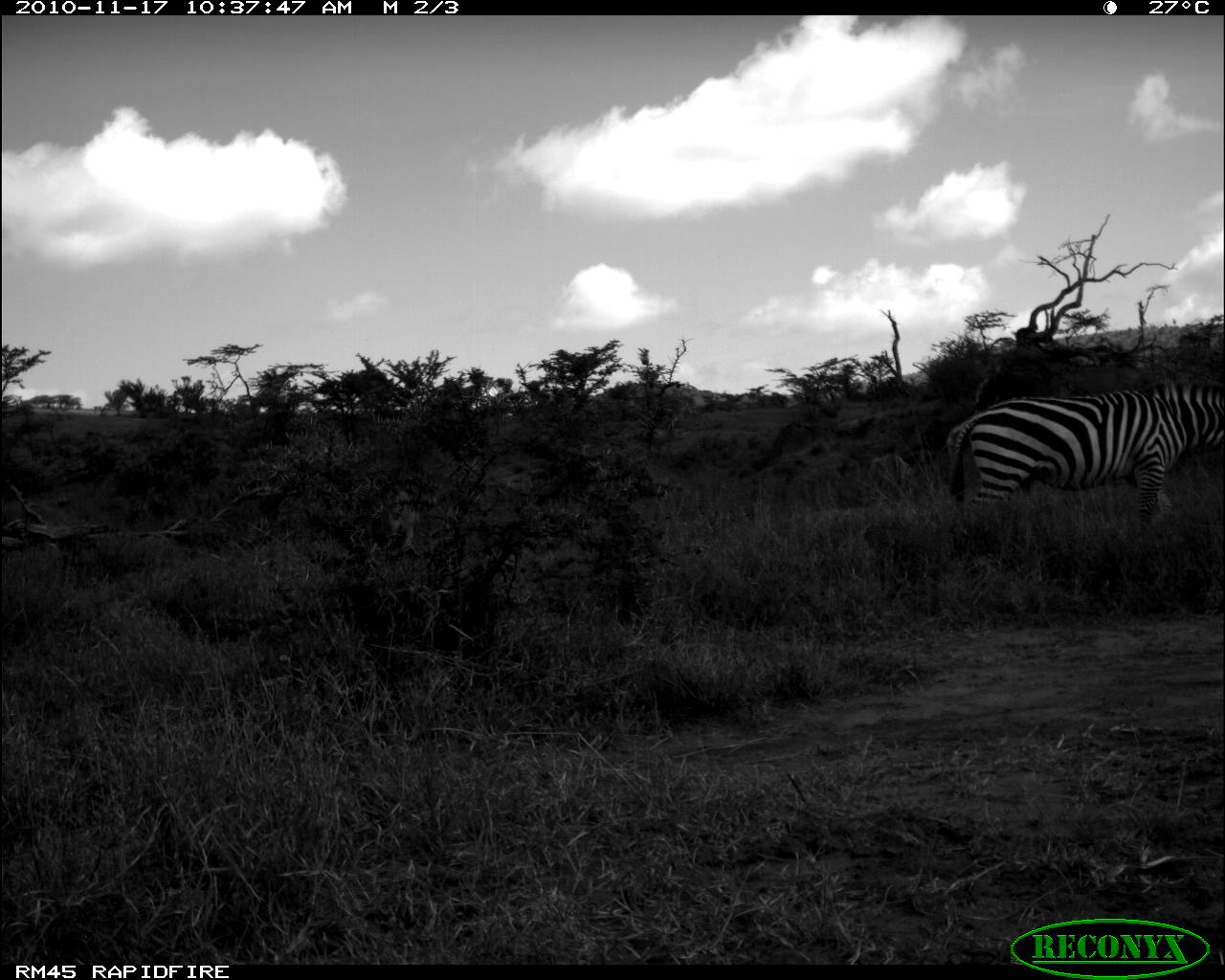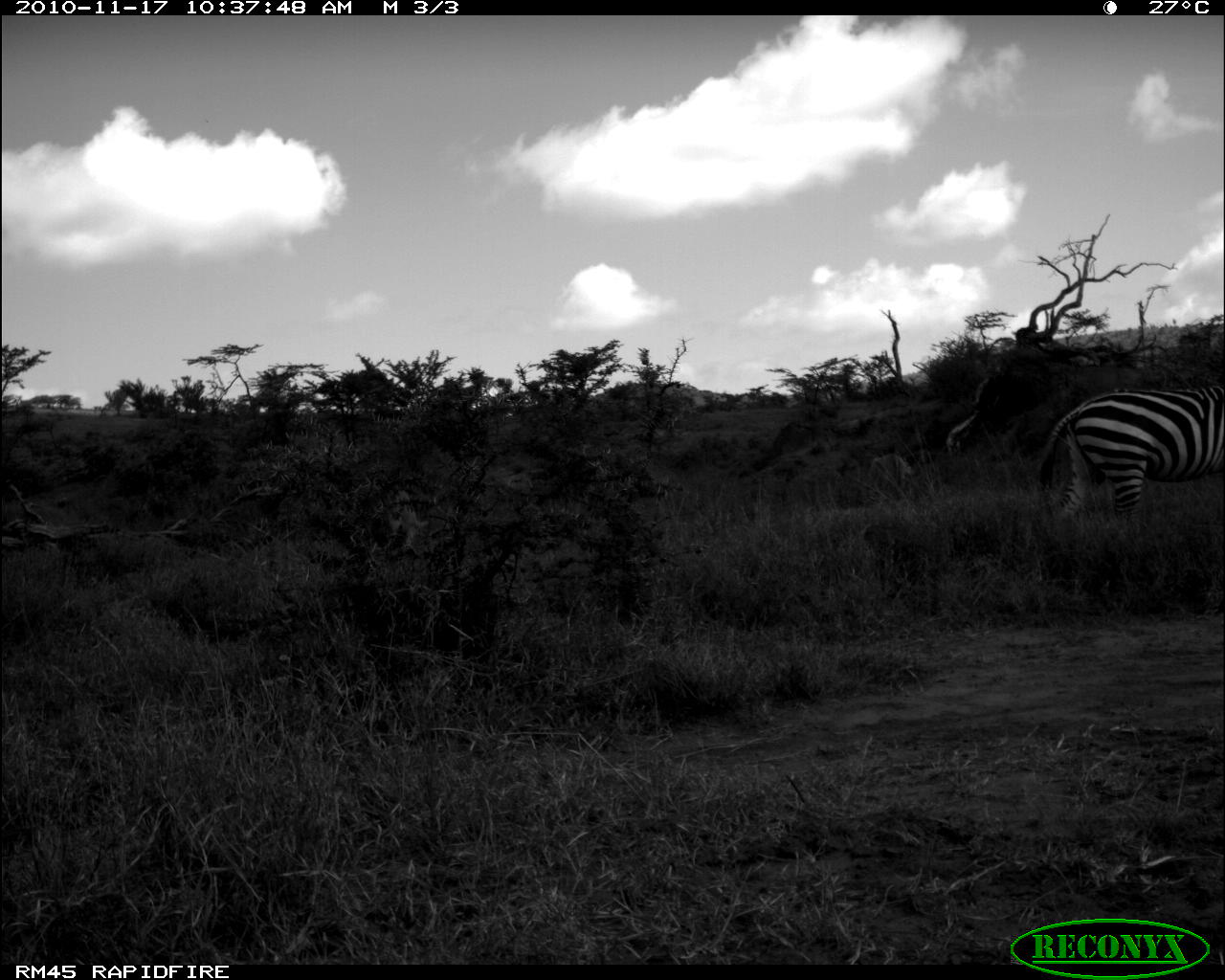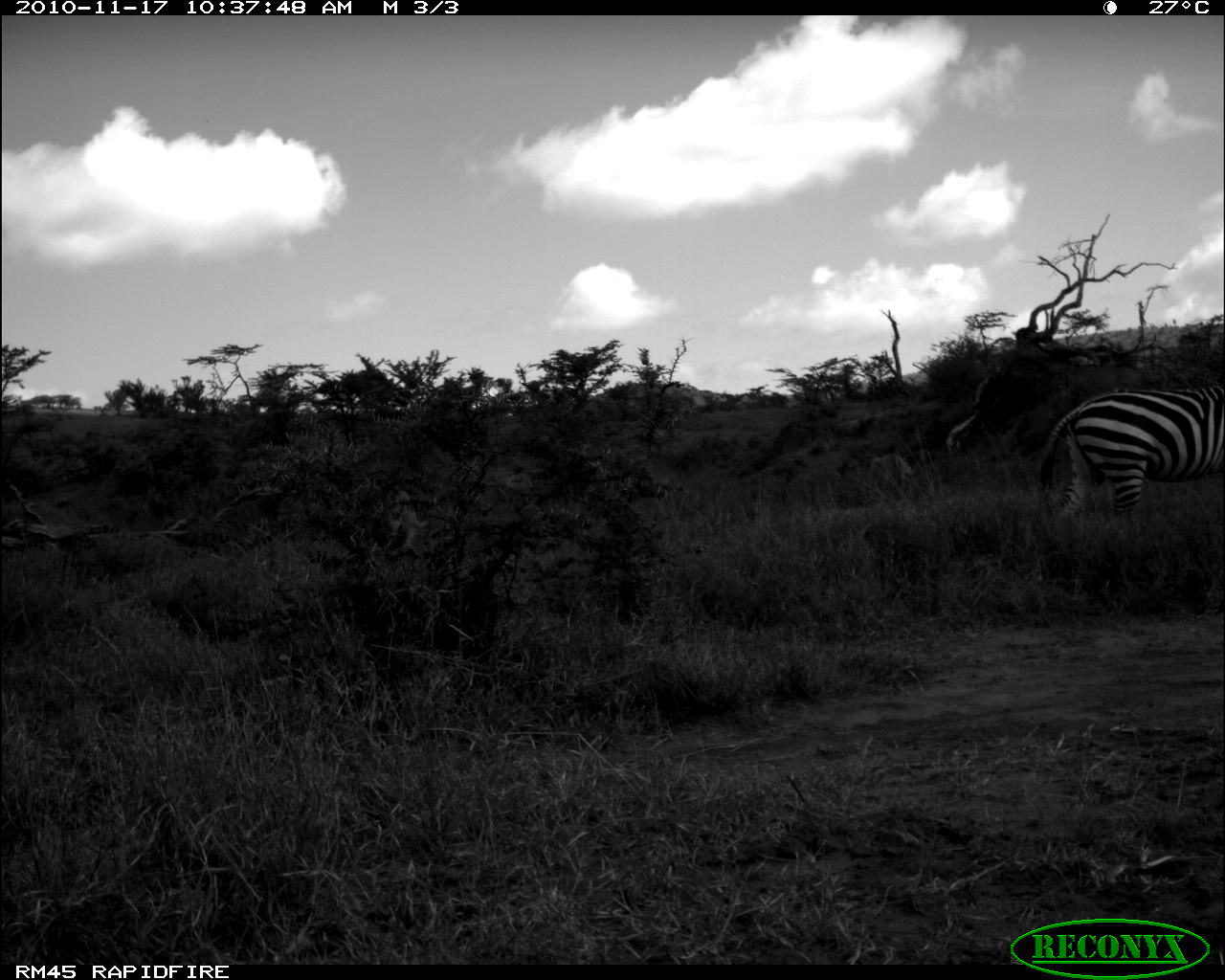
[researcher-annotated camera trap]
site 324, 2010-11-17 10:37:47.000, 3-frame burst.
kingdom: Animalia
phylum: Chordata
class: Mammalia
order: Artiodactyla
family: Bovidae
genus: Tragelaphus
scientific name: Tragelaphus oryx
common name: eland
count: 1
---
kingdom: Animalia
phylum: Chordata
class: Mammalia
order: Perissodactyla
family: Equidae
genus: Equus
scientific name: Equus quagga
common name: plains zebra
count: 1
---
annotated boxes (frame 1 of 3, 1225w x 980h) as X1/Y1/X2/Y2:
tragelaphus oryx: 942/373/1225/535; 863/452/913/502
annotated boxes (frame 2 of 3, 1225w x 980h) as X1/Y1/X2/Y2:
equus quagga: 1038/383/1225/535; 865/452/914/500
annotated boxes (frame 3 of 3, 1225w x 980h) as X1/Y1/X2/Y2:
tragelaphus oryx: 1037/383/1223/535; 866/453/912/501